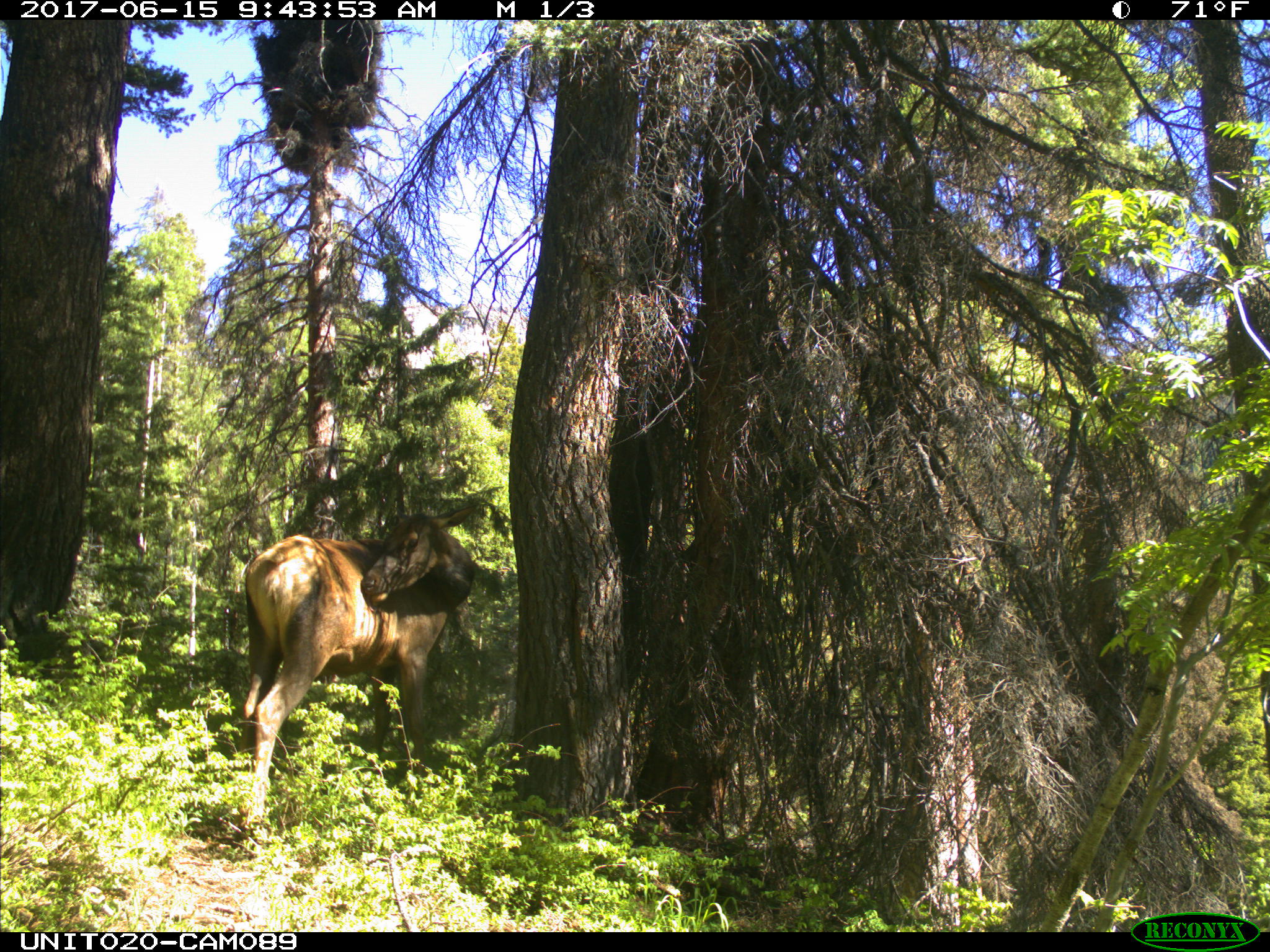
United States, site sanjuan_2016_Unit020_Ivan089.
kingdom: Animalia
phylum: Chordata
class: Mammalia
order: Artiodactyla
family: Cervidae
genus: Cervus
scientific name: Cervus elaphus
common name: red deer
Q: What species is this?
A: Cervus elaphus (red deer).